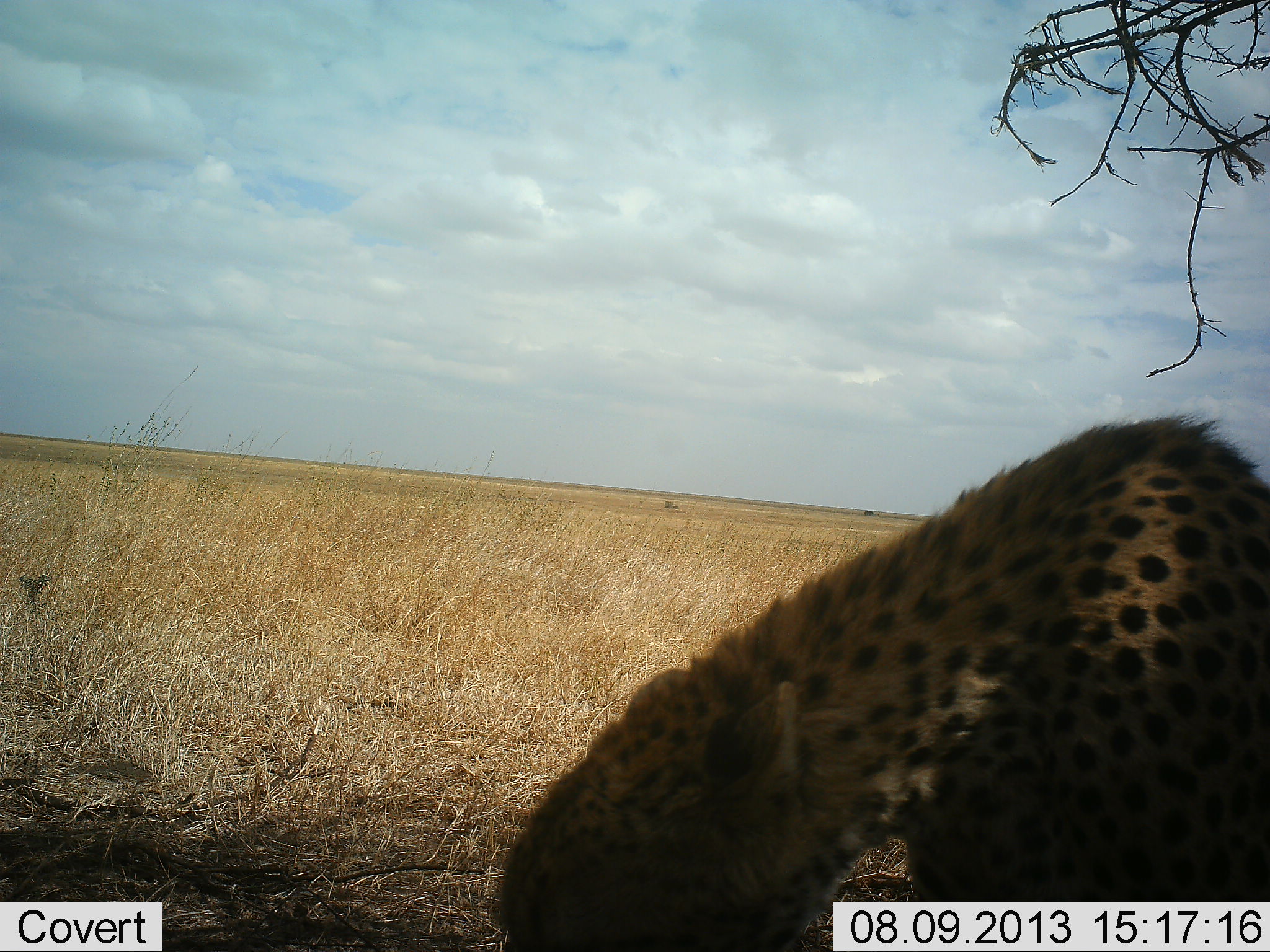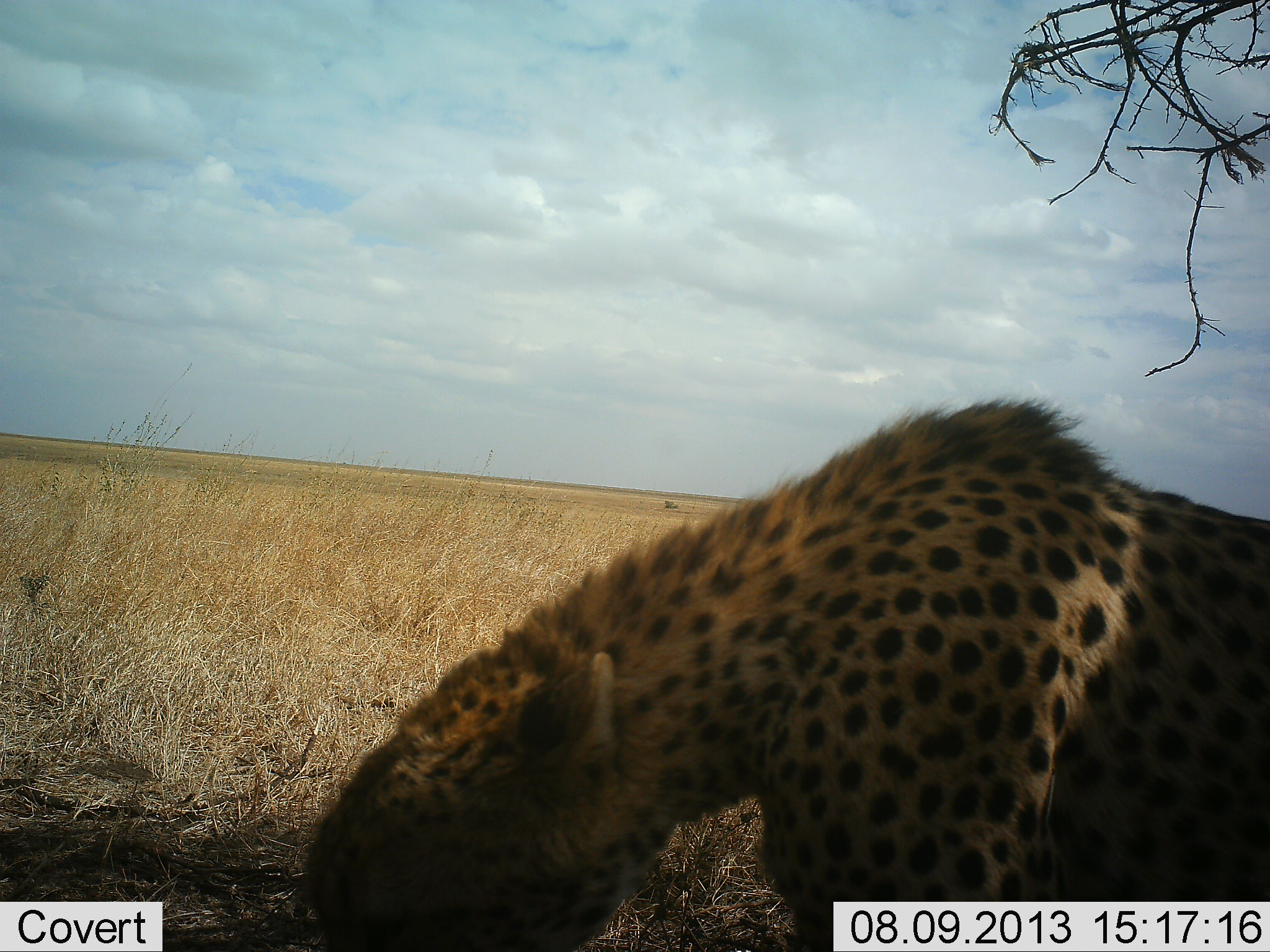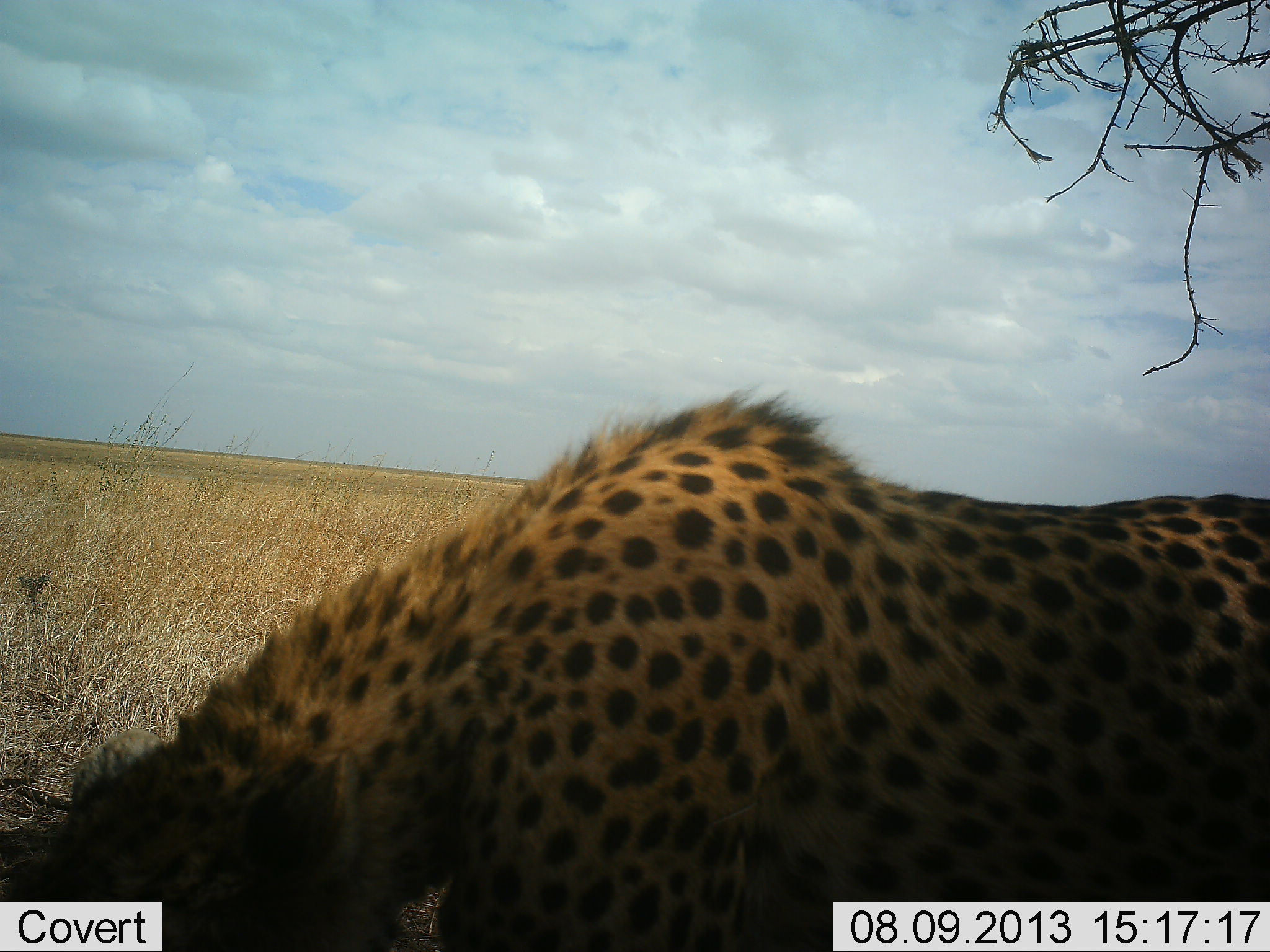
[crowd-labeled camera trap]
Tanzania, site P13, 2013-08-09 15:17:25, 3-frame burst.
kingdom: Animalia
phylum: Chordata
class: Mammalia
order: Carnivora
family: Felidae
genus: Acinonyx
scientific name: Acinonyx jubatus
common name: cheetah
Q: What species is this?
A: Cheetah (Acinonyx jubatus).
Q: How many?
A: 1.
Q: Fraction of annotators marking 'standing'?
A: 30%.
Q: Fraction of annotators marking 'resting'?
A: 0%.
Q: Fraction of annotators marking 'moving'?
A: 70%.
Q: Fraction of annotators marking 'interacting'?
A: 0%.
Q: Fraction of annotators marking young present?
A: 0%.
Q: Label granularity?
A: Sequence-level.